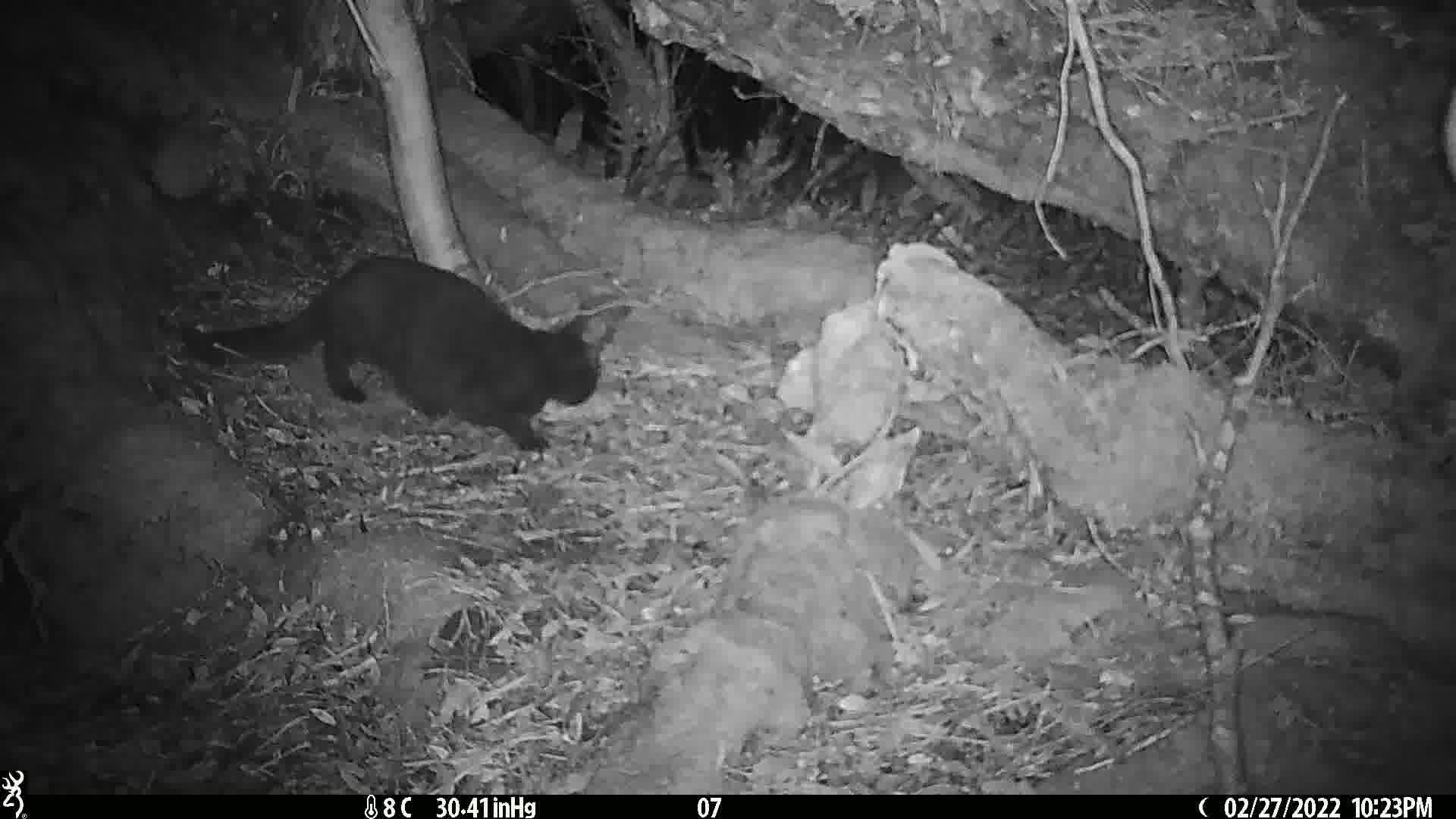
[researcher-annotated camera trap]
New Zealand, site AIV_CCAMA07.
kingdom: Animalia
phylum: Chordata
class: Mammalia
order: Carnivora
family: Felidae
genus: Felis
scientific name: Felis catus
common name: domestic cat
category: cat